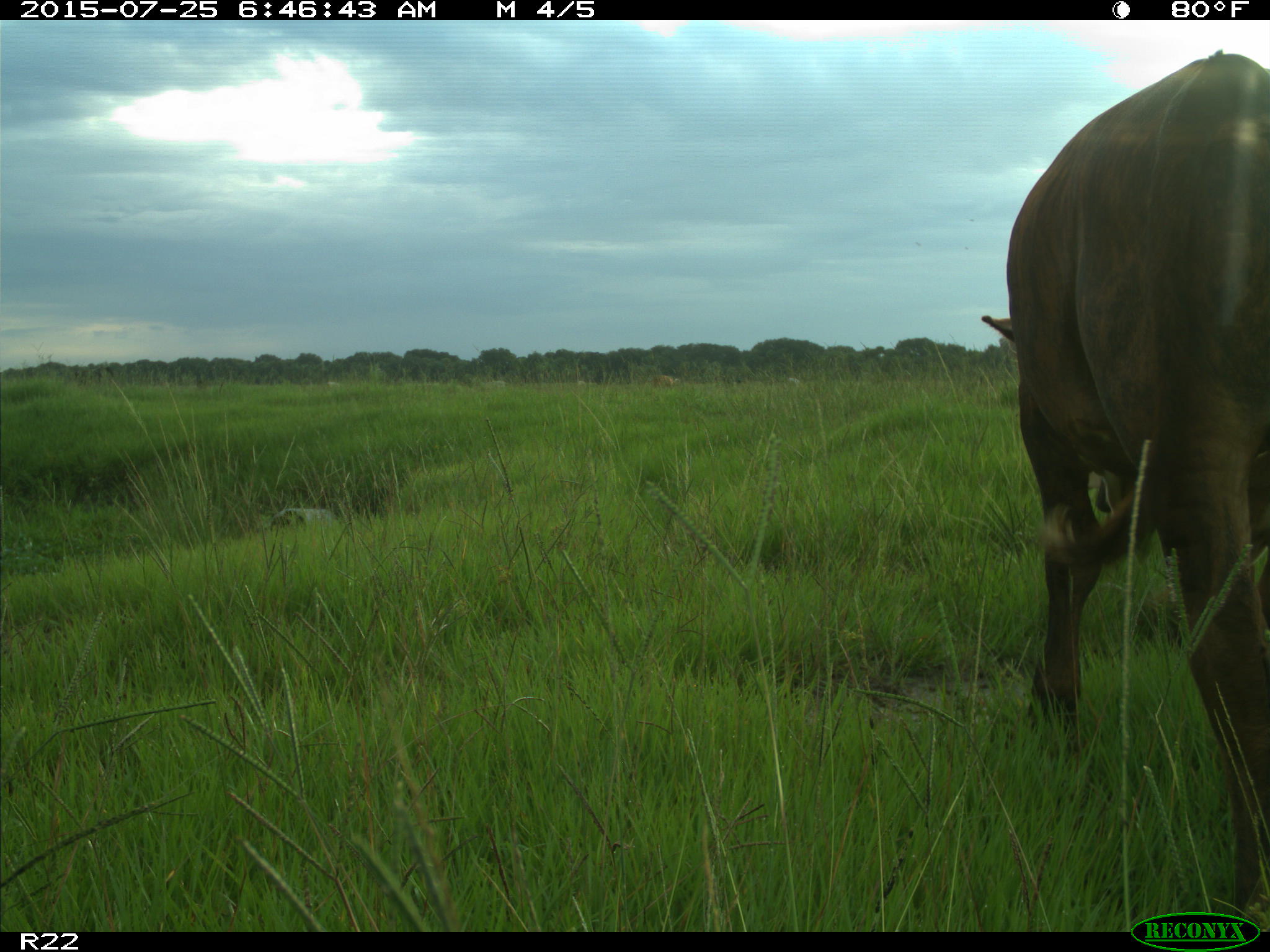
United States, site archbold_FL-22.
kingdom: Animalia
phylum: Chordata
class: Mammalia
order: Artiodactyla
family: Bovidae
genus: Bos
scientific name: Bos taurus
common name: domestic cow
Bos taurus (domestic cow).